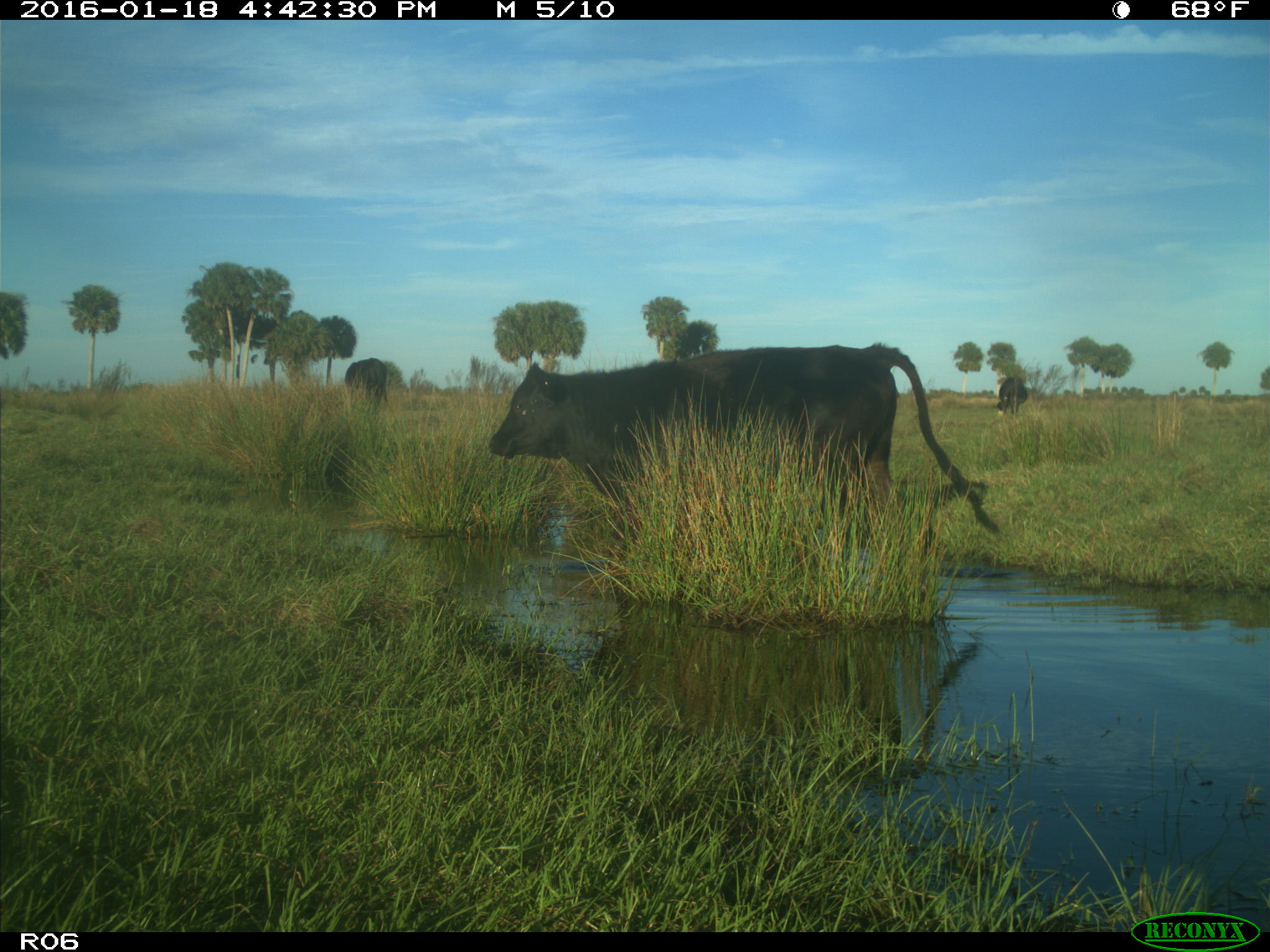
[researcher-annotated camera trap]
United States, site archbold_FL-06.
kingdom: Animalia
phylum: Chordata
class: Mammalia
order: Artiodactyla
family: Bovidae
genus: Bos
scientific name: Bos taurus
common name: domestic cow